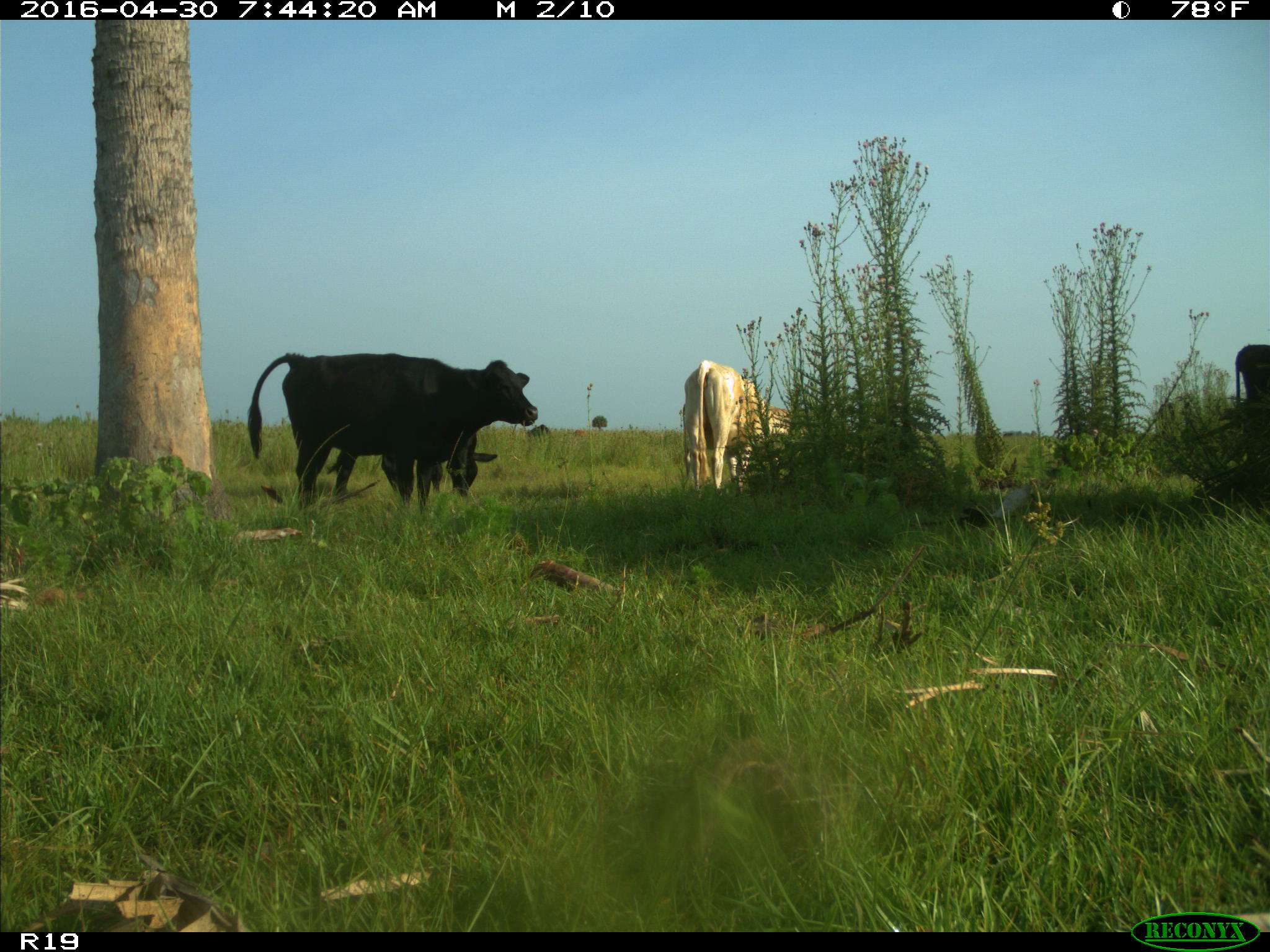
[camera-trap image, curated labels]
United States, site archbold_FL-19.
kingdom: Animalia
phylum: Chordata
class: Mammalia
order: Artiodactyla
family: Bovidae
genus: Bos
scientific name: Bos taurus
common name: domestic cow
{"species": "Bos taurus (domestic cow)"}